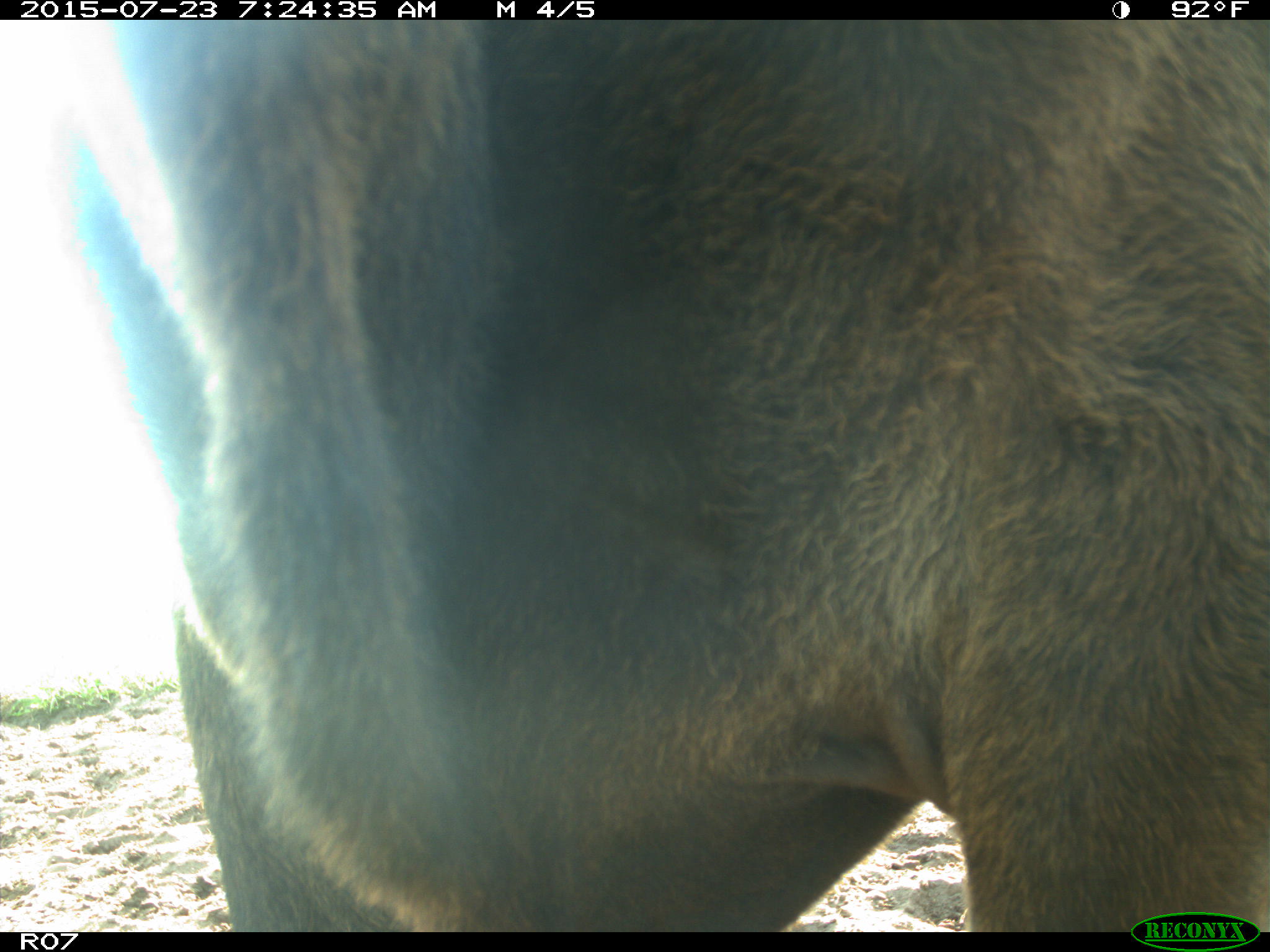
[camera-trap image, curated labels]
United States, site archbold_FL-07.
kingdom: Animalia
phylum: Chordata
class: Mammalia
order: Artiodactyla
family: Bovidae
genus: Bos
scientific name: Bos taurus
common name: domestic cow